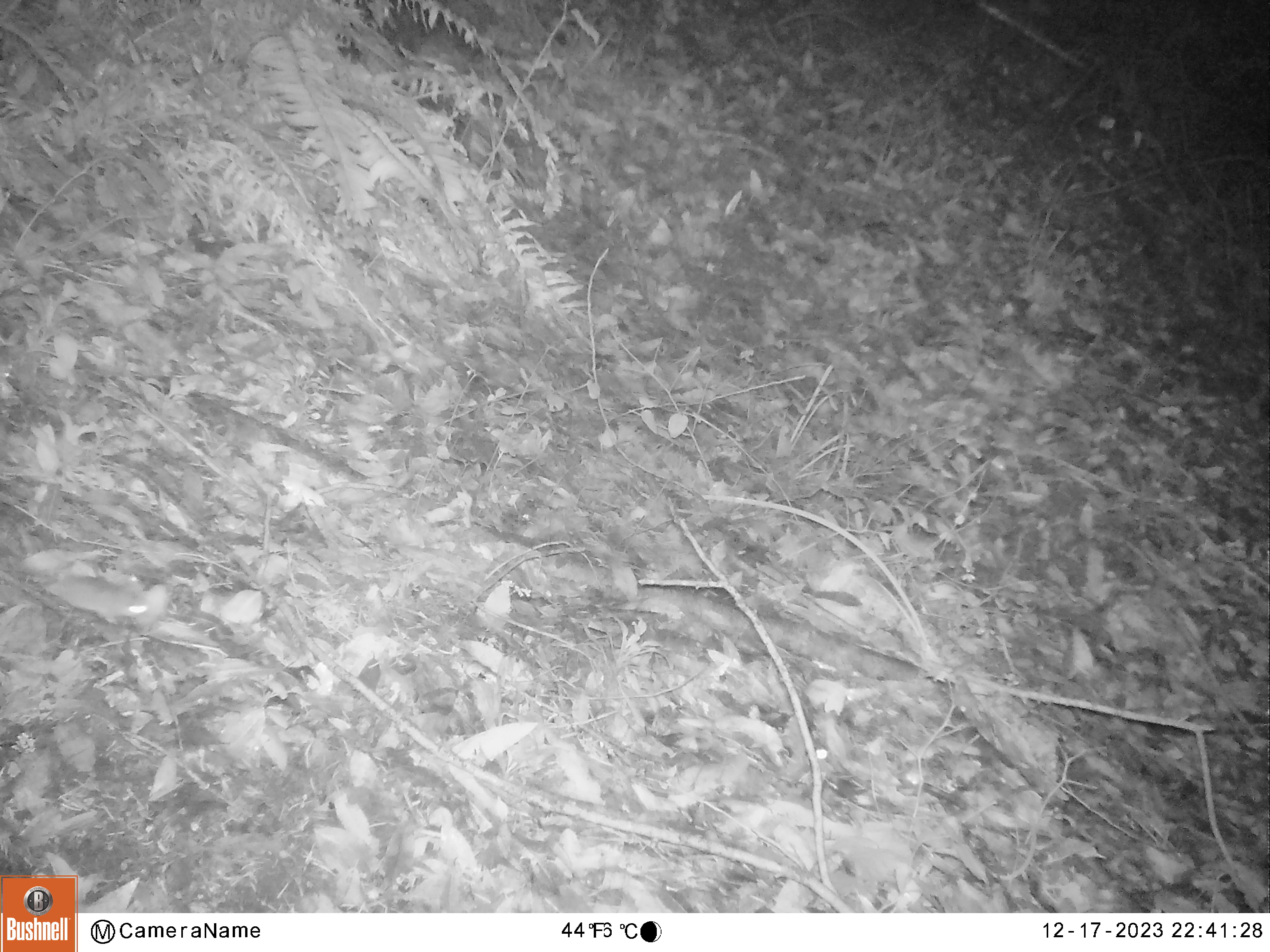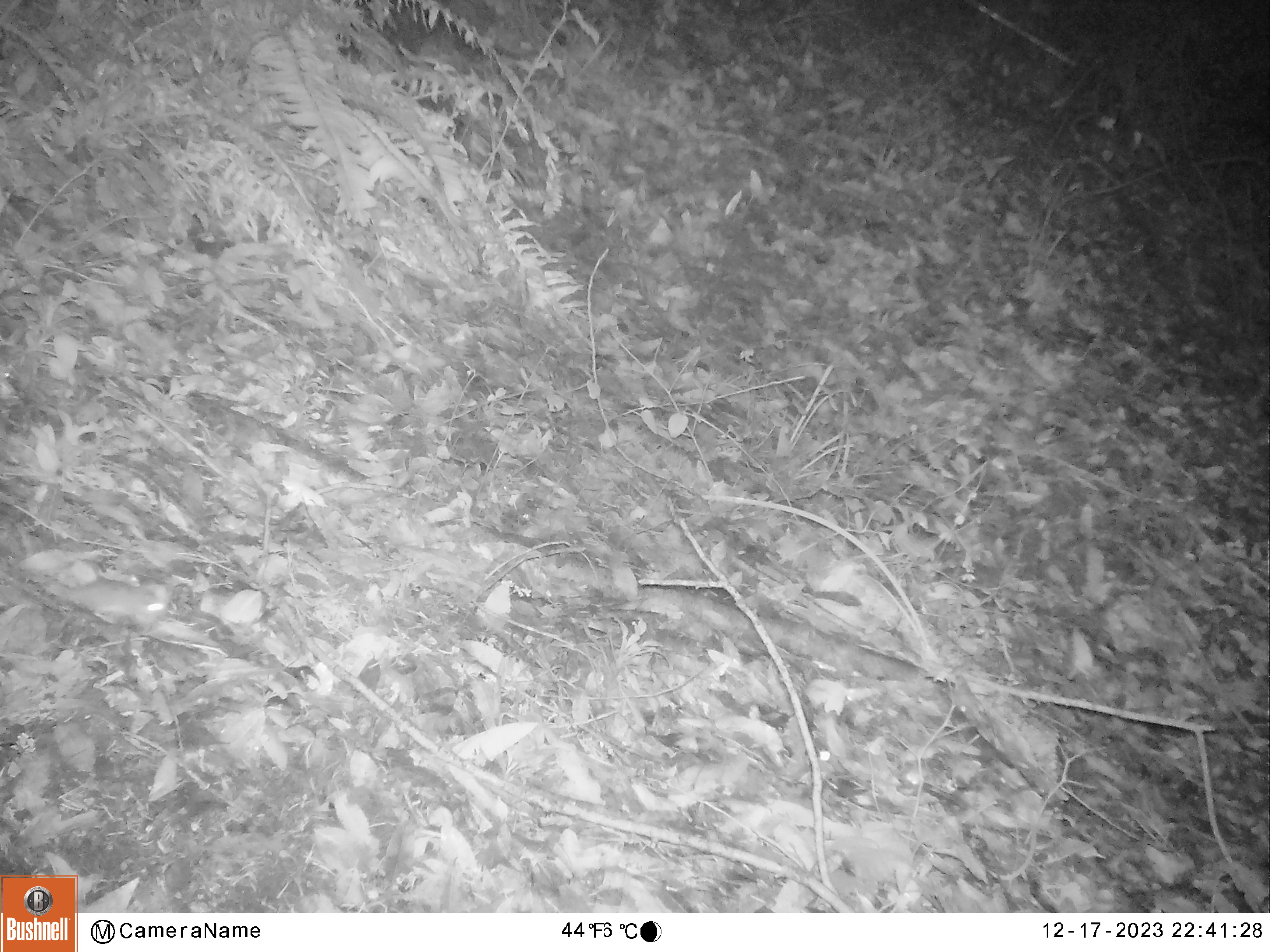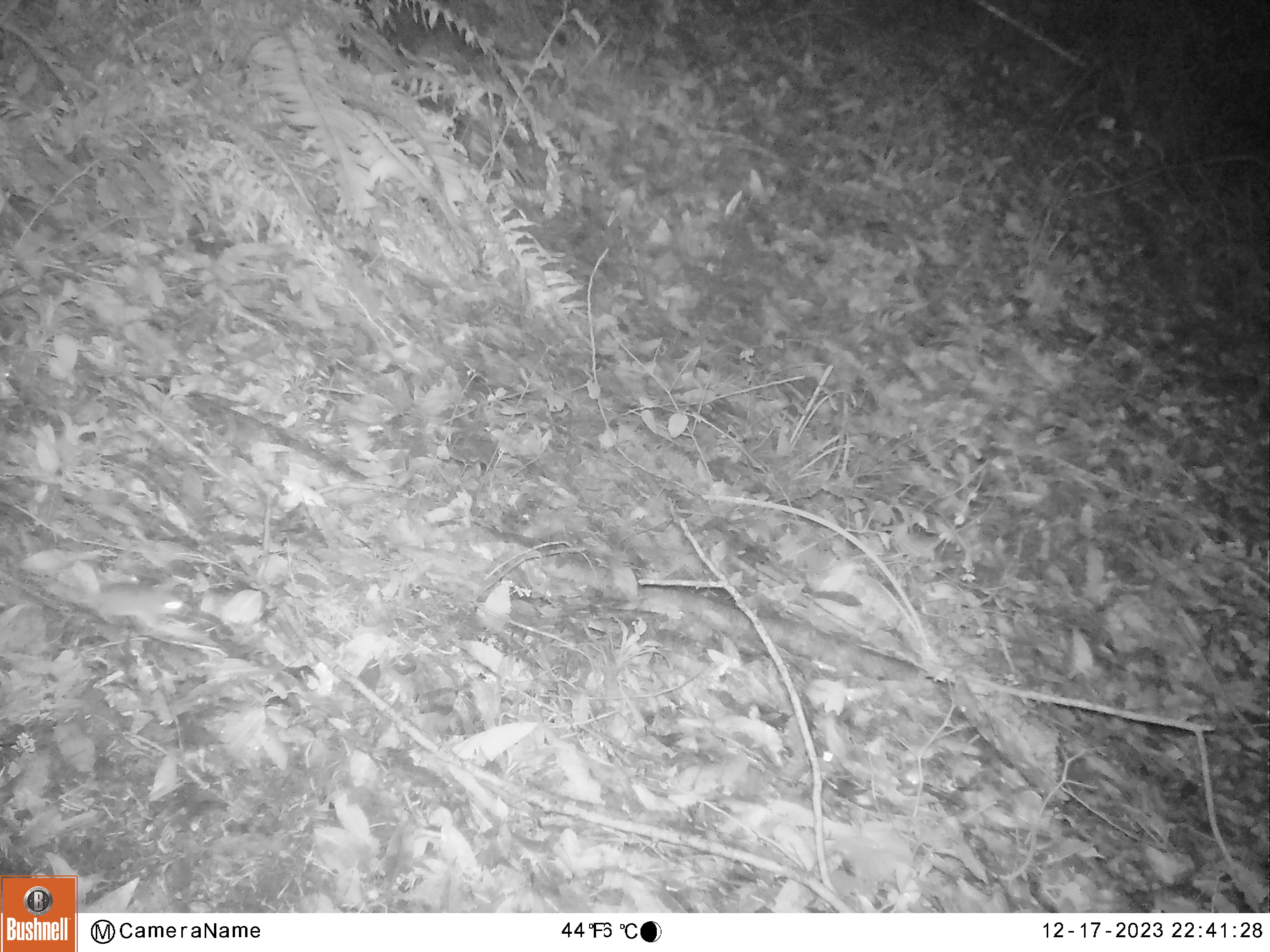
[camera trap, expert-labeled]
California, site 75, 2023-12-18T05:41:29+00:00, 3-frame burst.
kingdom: Animalia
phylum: Chordata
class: Mammalia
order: Rodentia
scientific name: Rodentia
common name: mouse or rat